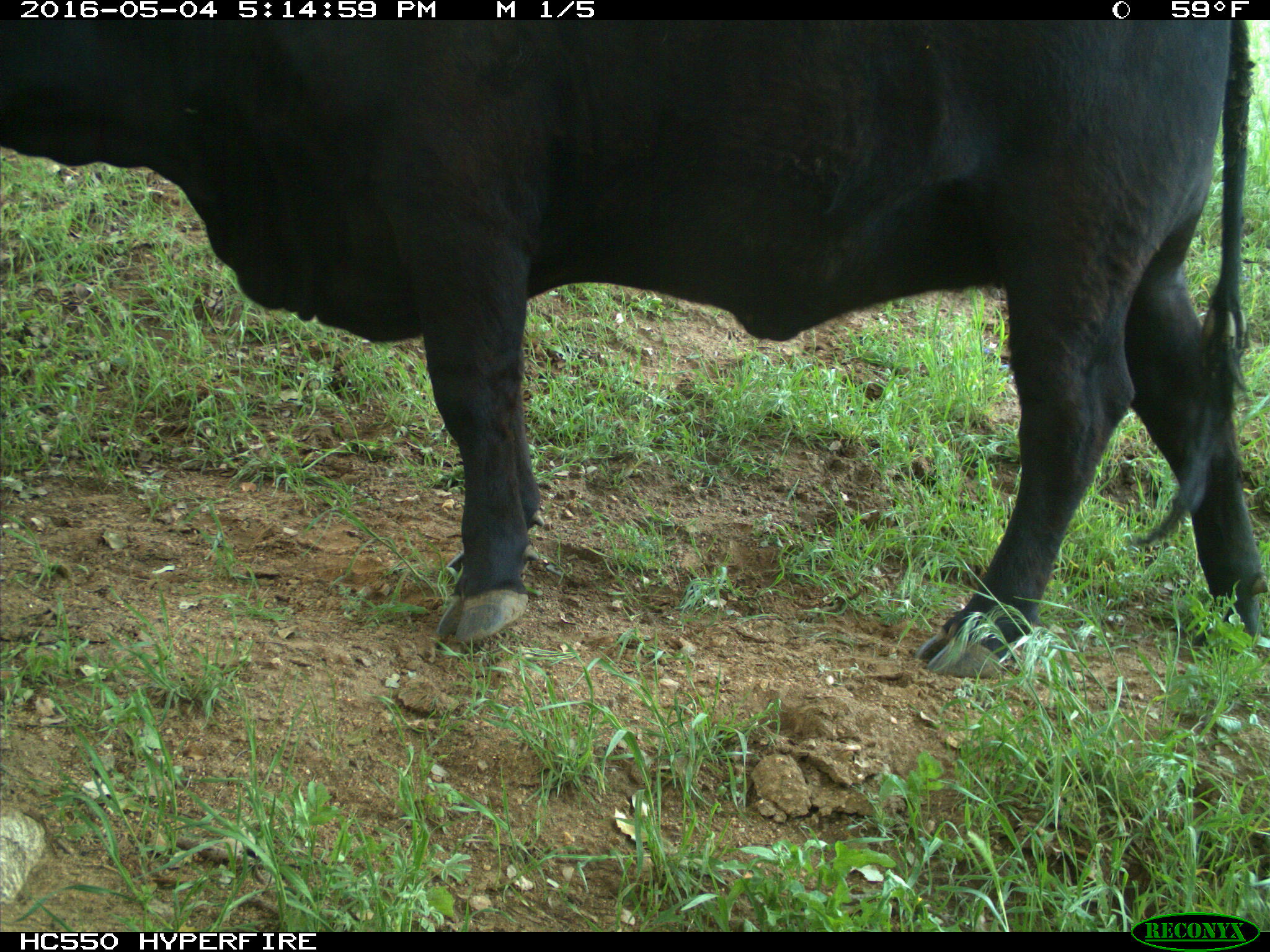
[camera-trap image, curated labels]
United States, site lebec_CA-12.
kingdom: Animalia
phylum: Chordata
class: Mammalia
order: Artiodactyla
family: Bovidae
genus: Bos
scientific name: Bos taurus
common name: domestic cow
Bos taurus (domestic cow).